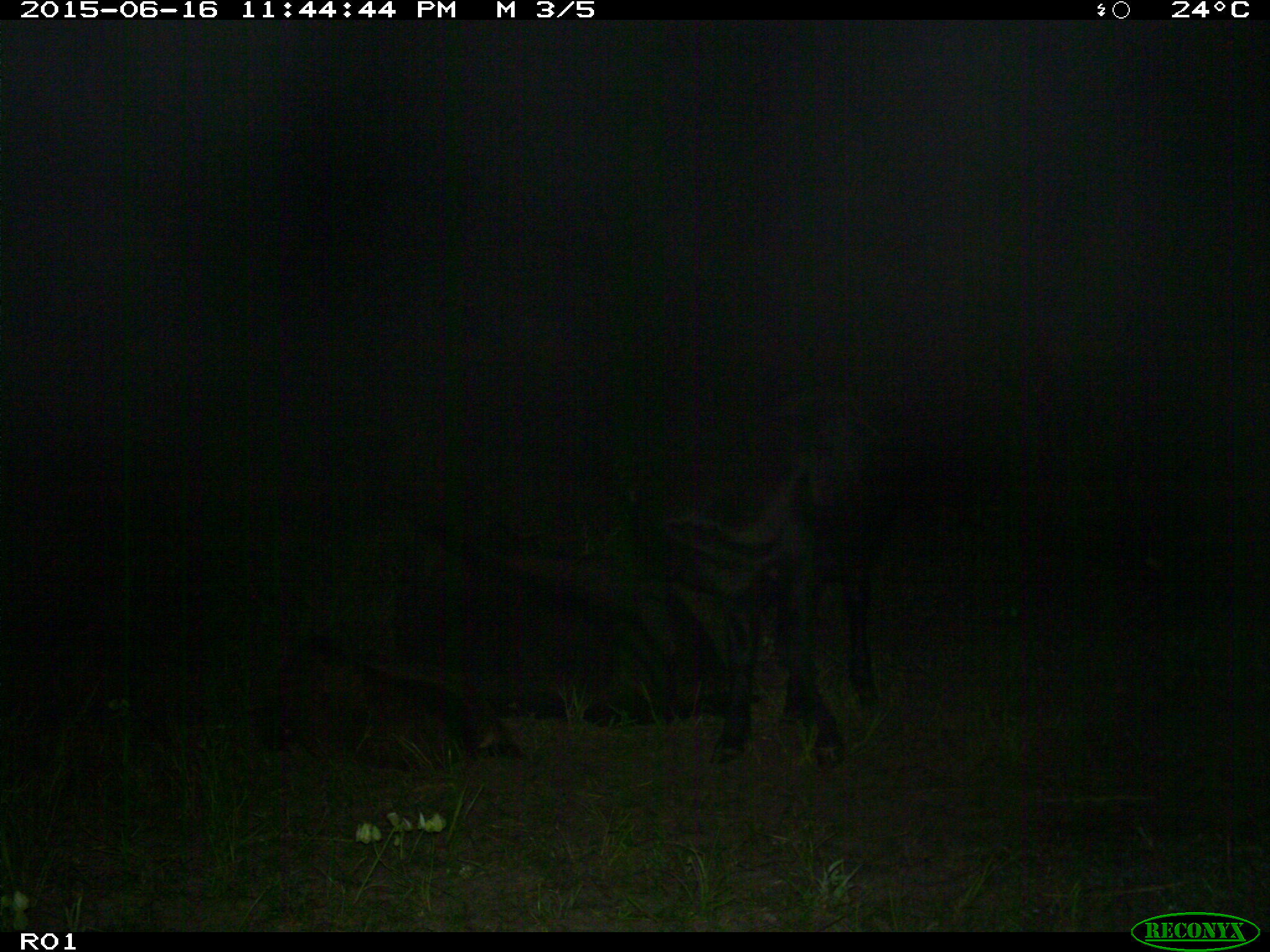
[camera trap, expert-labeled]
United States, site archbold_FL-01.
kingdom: Animalia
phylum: Chordata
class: Mammalia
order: Artiodactyla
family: Bovidae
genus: Bos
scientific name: Bos taurus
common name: domestic cow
Bos taurus (domestic cow).